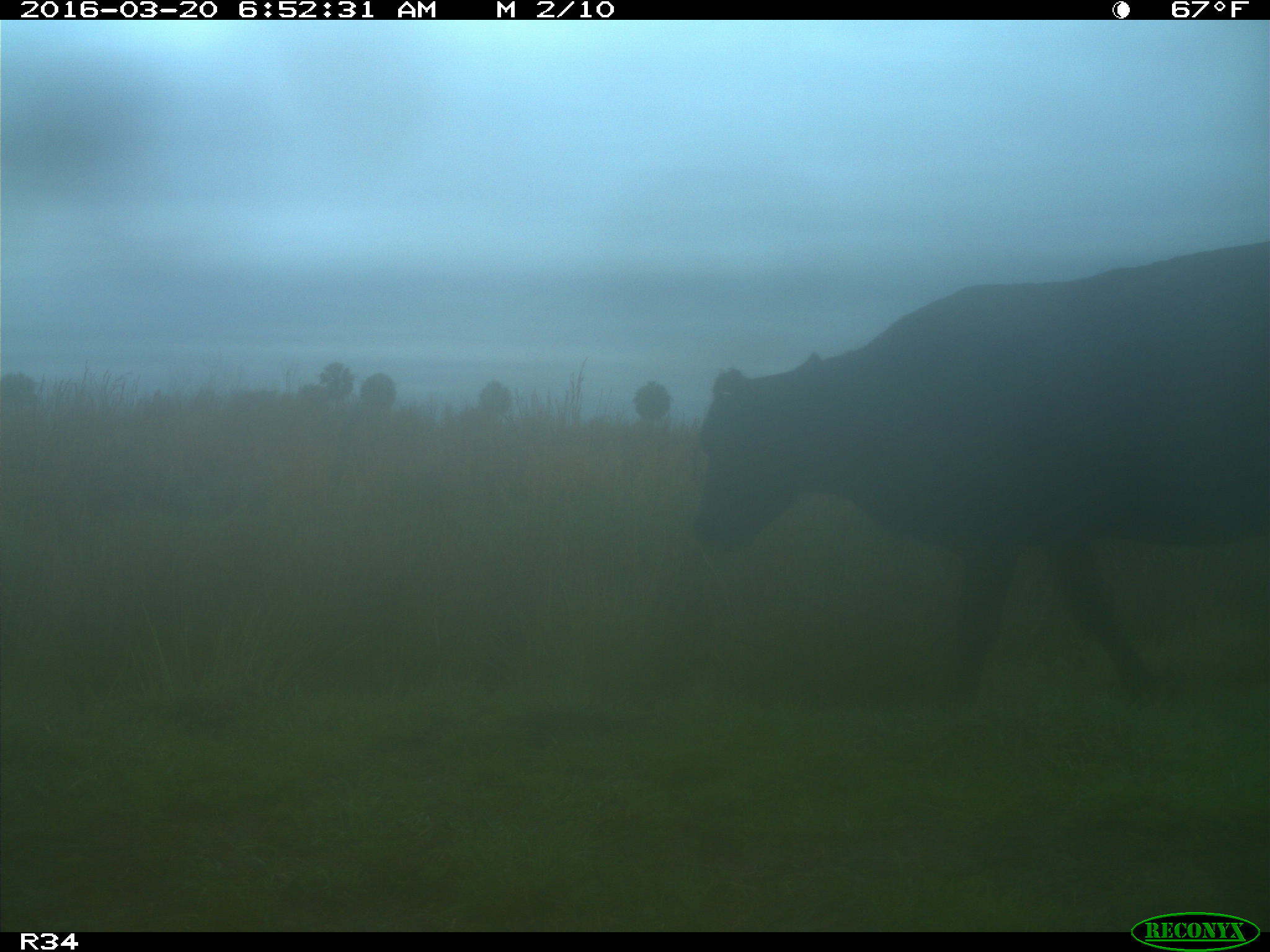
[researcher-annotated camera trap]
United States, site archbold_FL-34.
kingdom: Animalia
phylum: Chordata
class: Mammalia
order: Artiodactyla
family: Bovidae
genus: Bos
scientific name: Bos taurus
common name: domestic cow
Bos taurus (domestic cow).